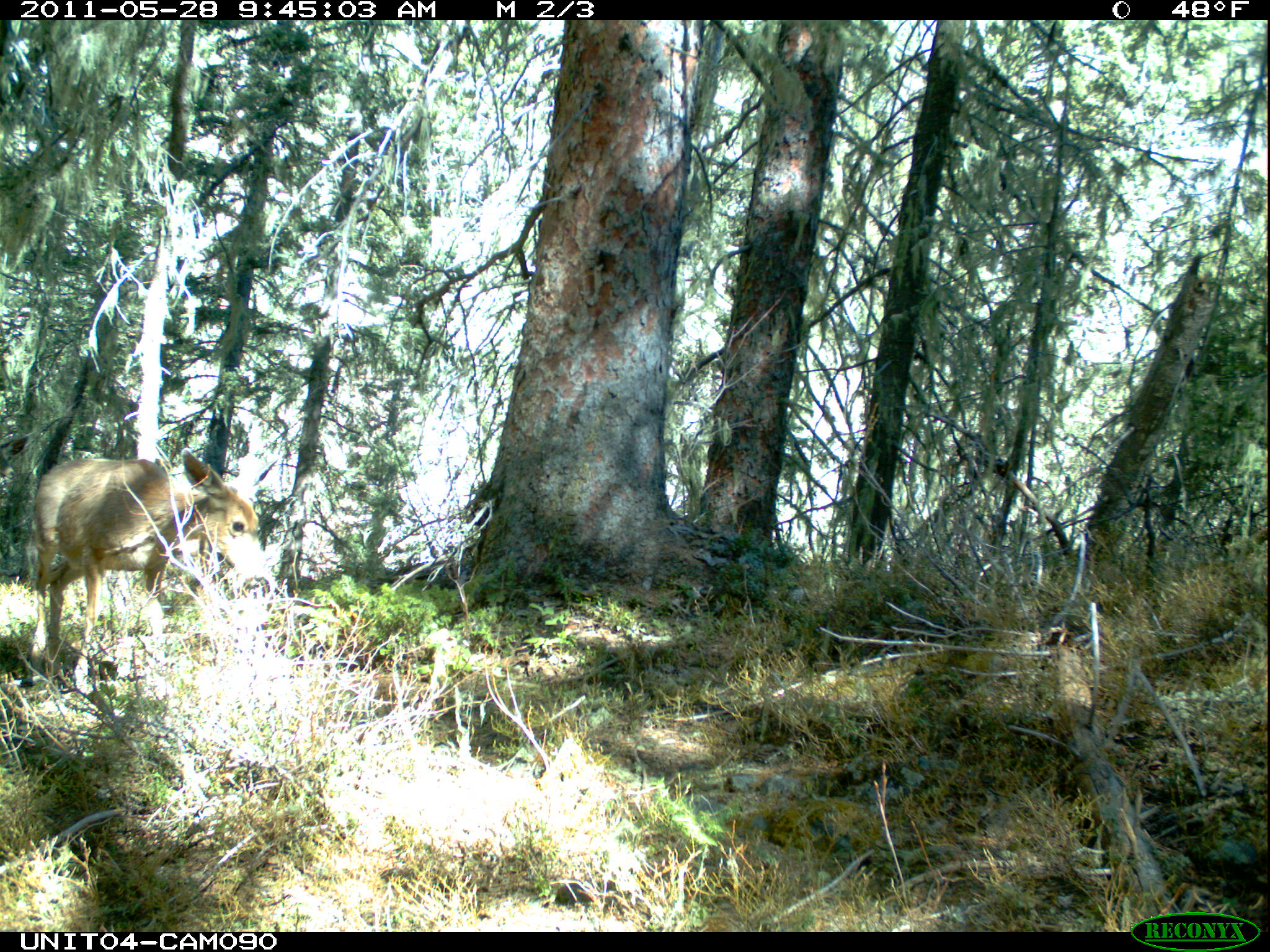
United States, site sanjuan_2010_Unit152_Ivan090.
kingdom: Animalia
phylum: Chordata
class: Mammalia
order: Artiodactyla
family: Cervidae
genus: Odocoileus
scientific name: Odocoileus hemionus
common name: mule deer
Odocoileus hemionus (mule deer).